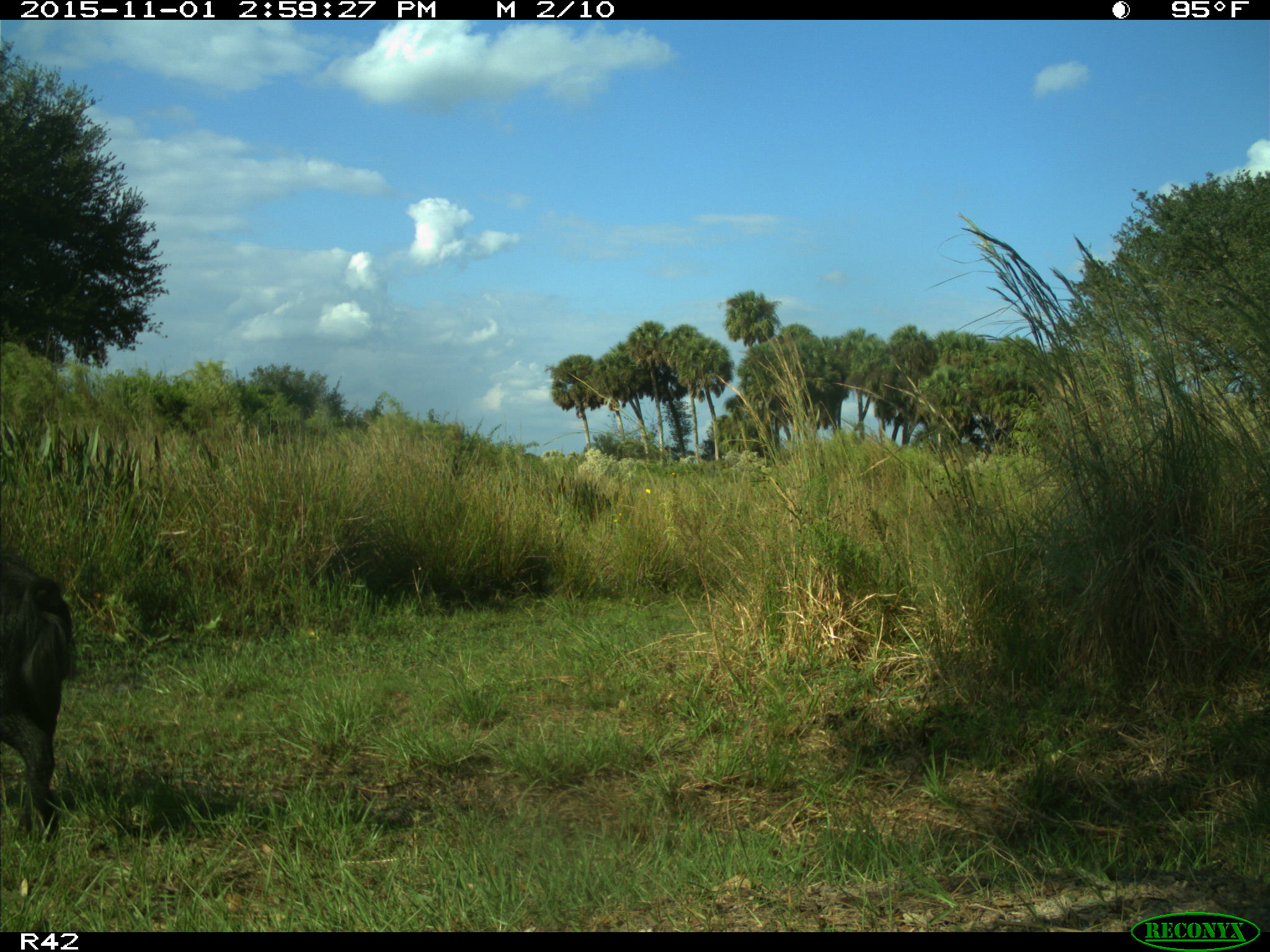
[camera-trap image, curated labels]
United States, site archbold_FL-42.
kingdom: Animalia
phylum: Chordata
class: Mammalia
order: Artiodactyla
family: Suidae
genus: Sus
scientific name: Sus scrofa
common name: wild boar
Sus scrofa (wild boar).